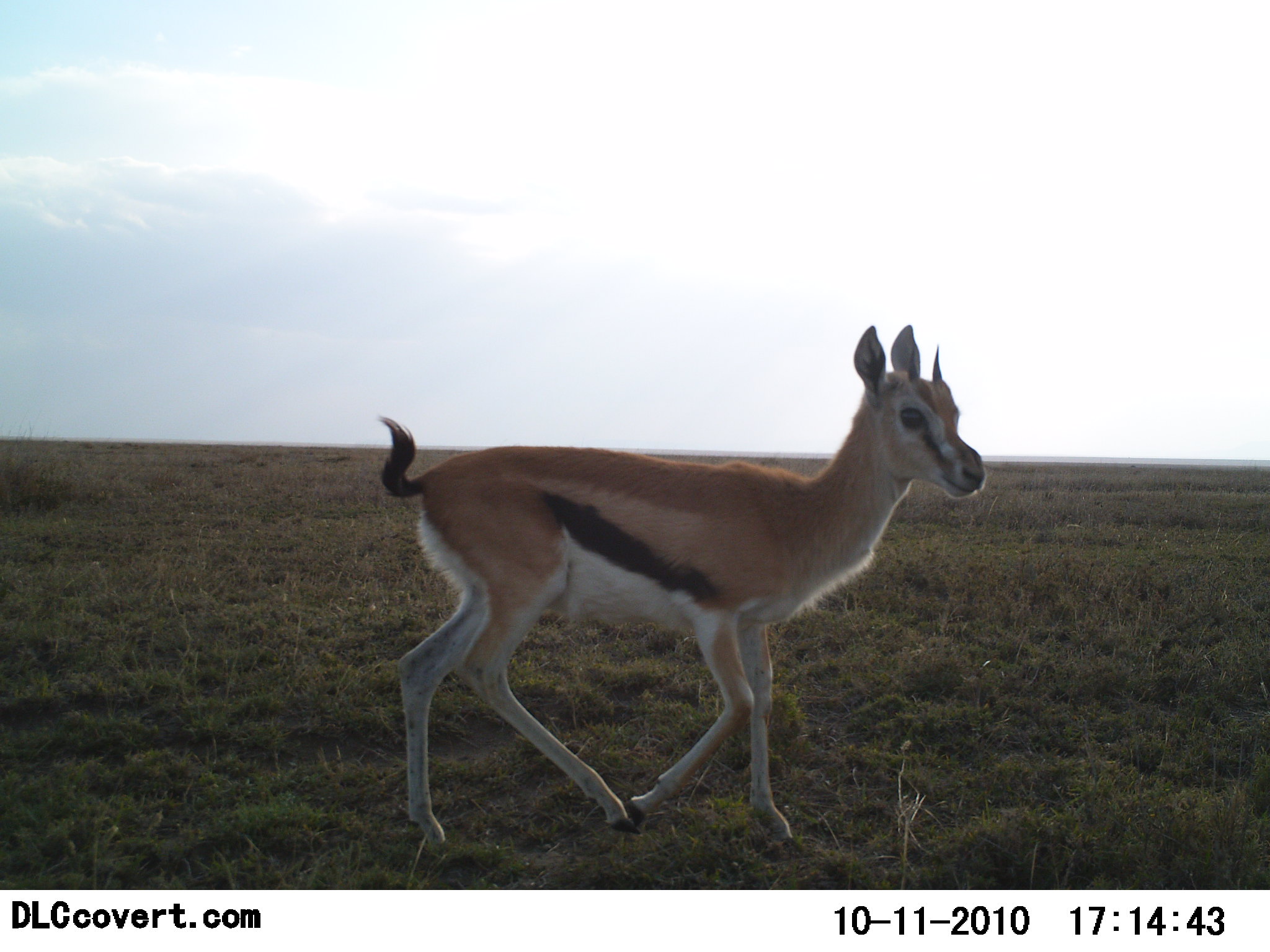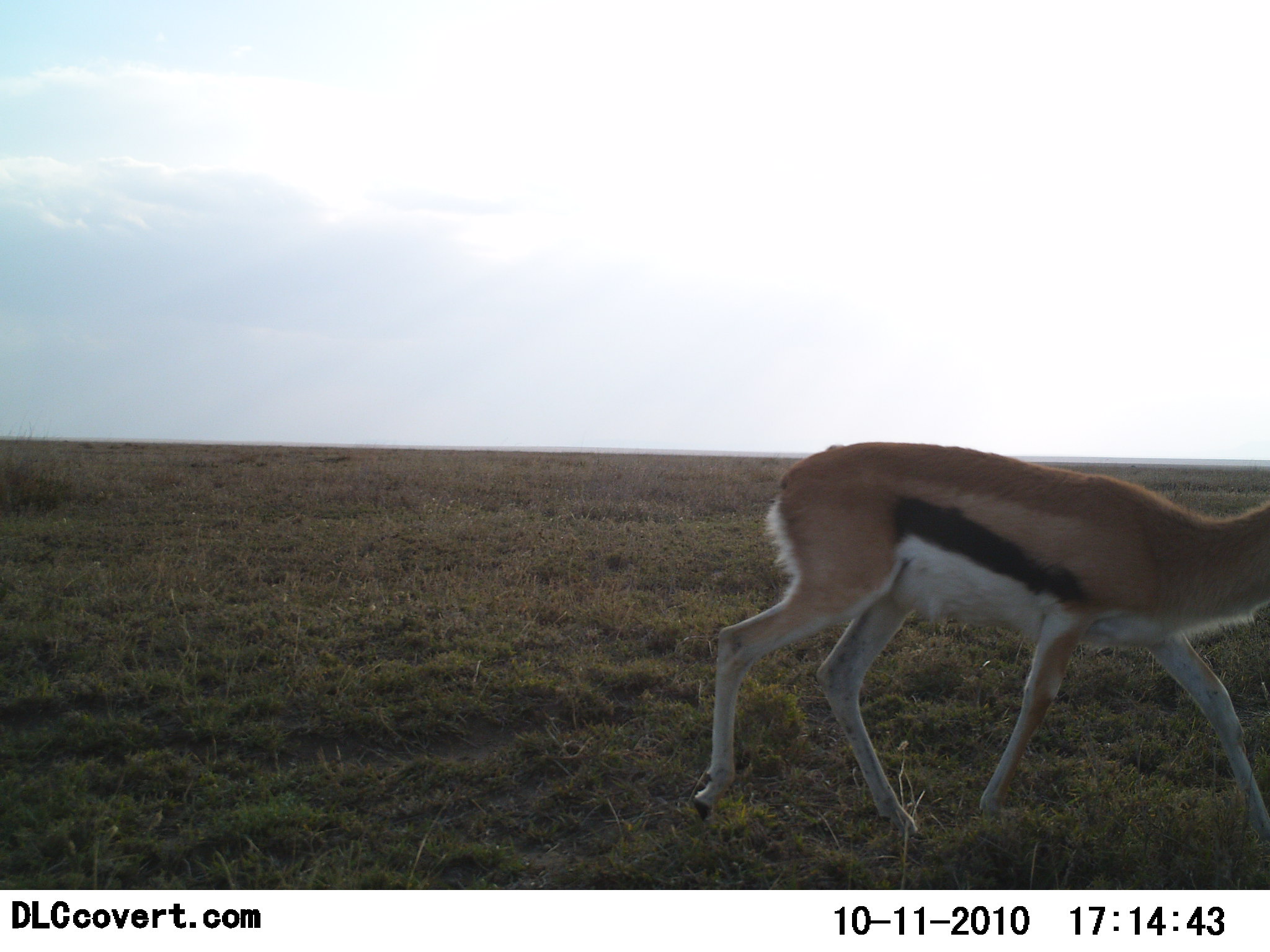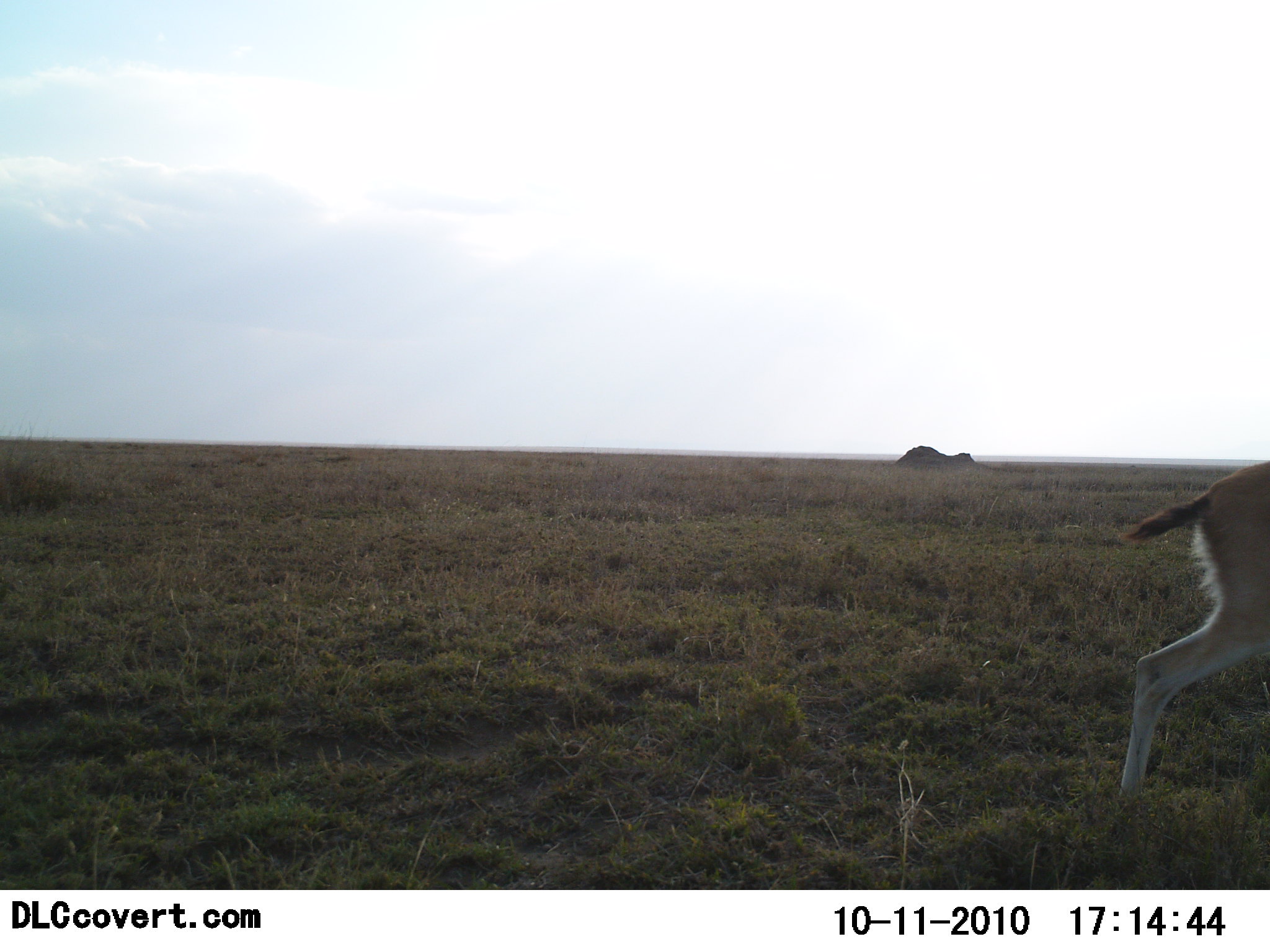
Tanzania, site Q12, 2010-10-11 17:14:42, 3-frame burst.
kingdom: Animalia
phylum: Chordata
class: Mammalia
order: Artiodactyla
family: Bovidae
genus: Eudorcas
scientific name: Eudorcas thomsonii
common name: thomson's gazelle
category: gazellethomsons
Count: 1.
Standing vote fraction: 11%.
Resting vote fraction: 0%.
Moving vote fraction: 95%.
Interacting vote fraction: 0%.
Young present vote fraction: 11%.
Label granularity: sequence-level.